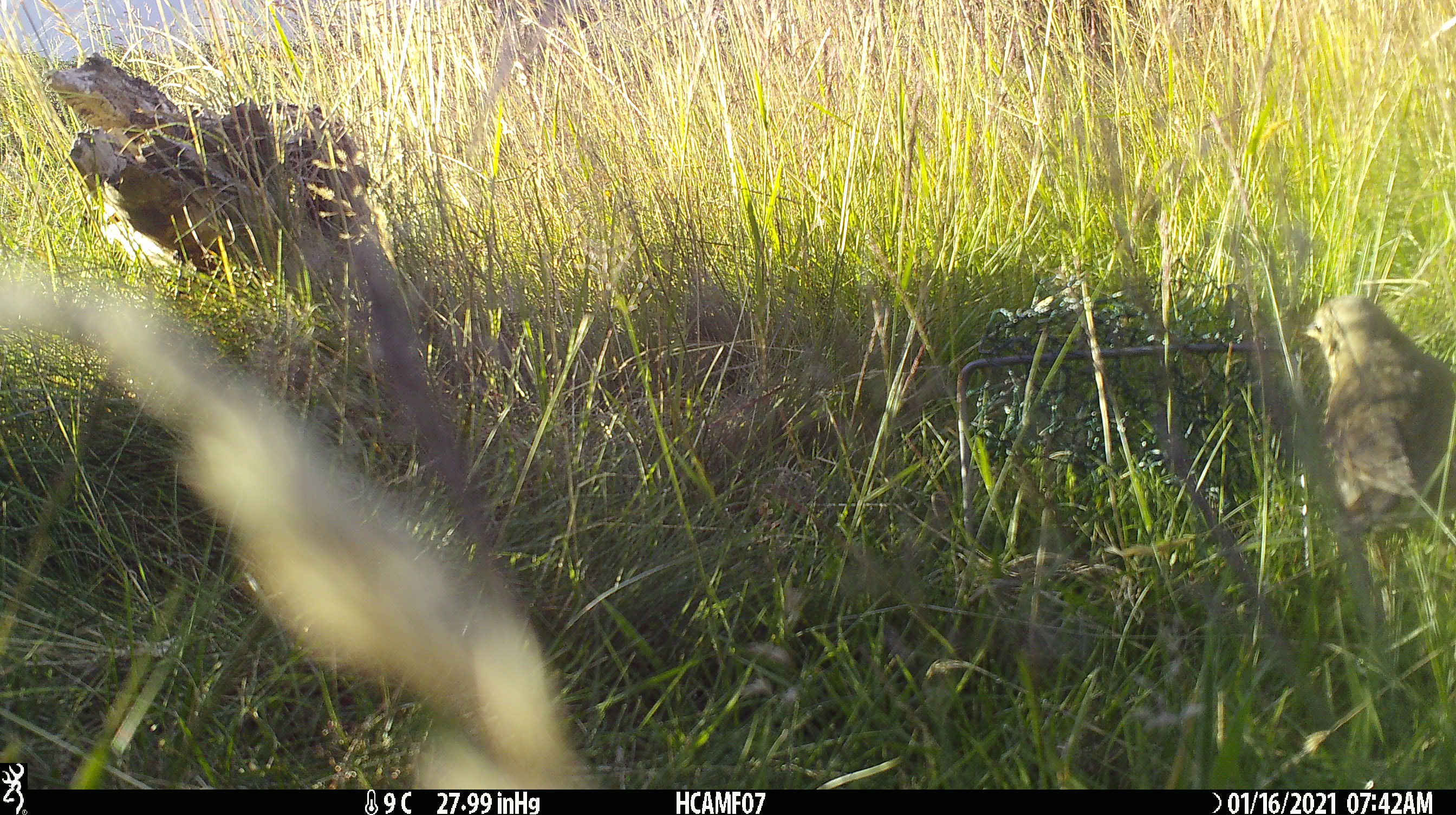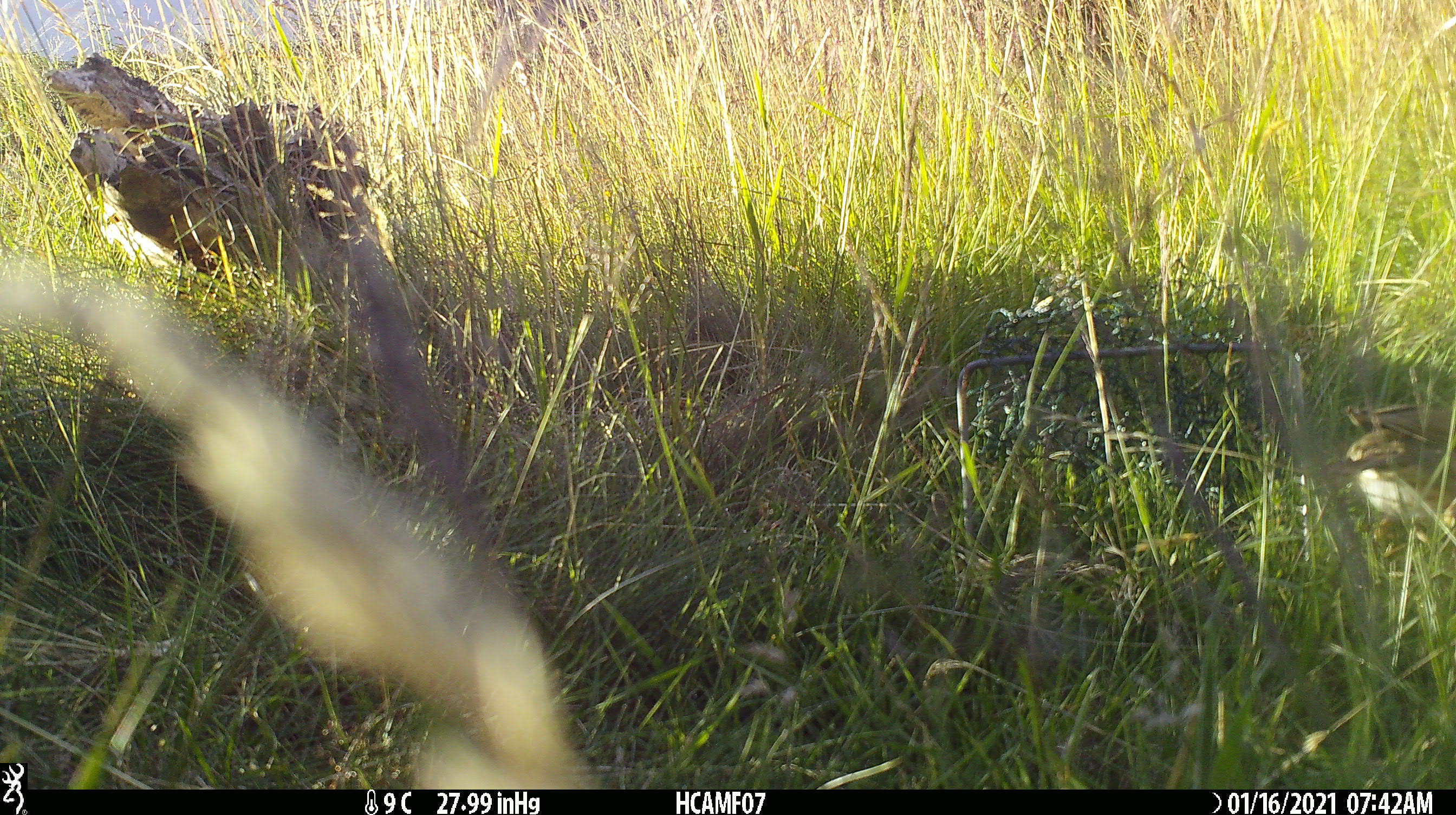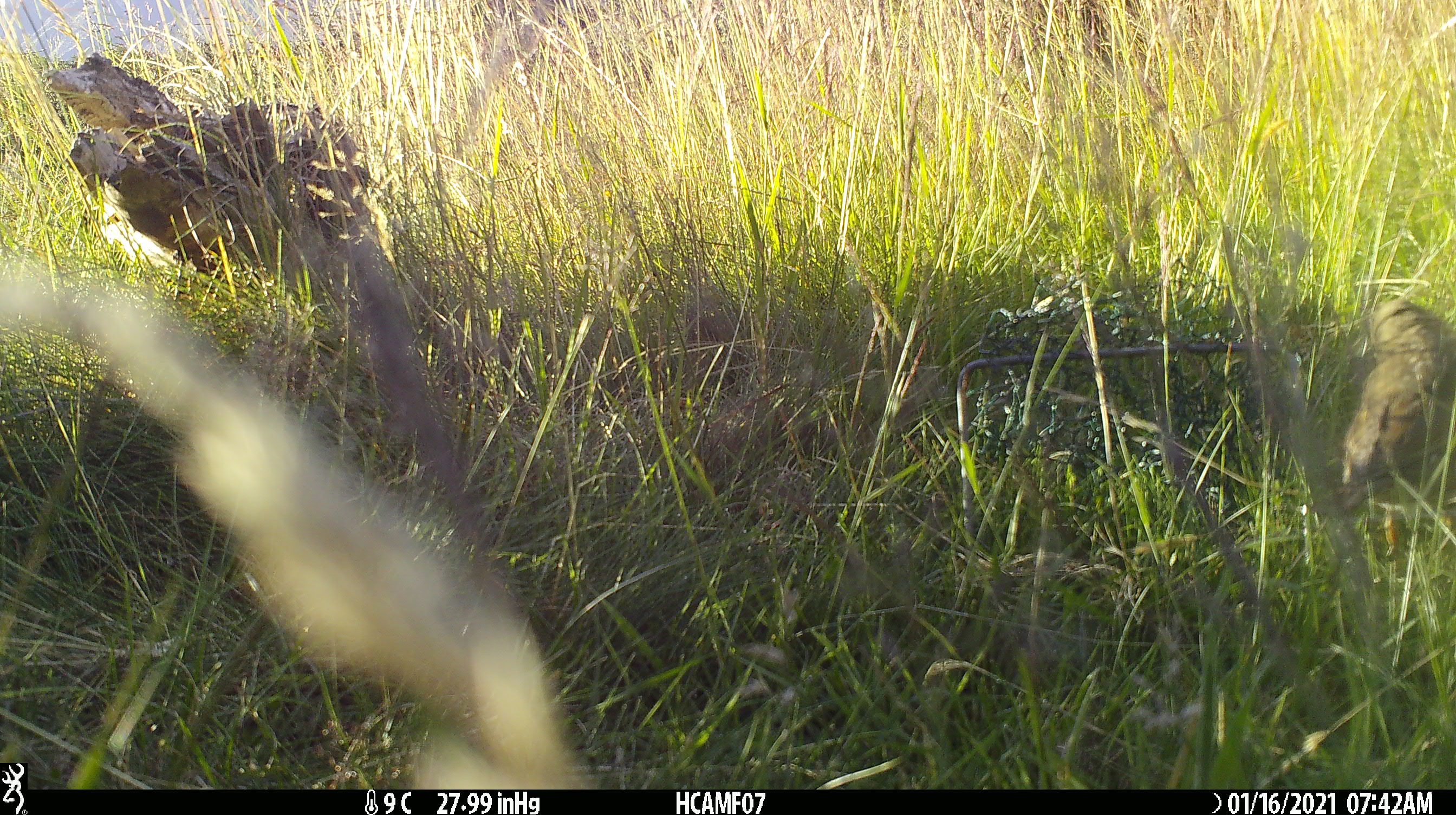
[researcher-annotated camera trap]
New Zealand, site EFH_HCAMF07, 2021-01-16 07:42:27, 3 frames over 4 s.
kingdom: Animalia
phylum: Chordata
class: Aves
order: Passeriformes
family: Turdidae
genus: Turdus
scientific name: Turdus philomelos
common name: song thrush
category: thrush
Thrush (song thrush) (Turdus philomelos).